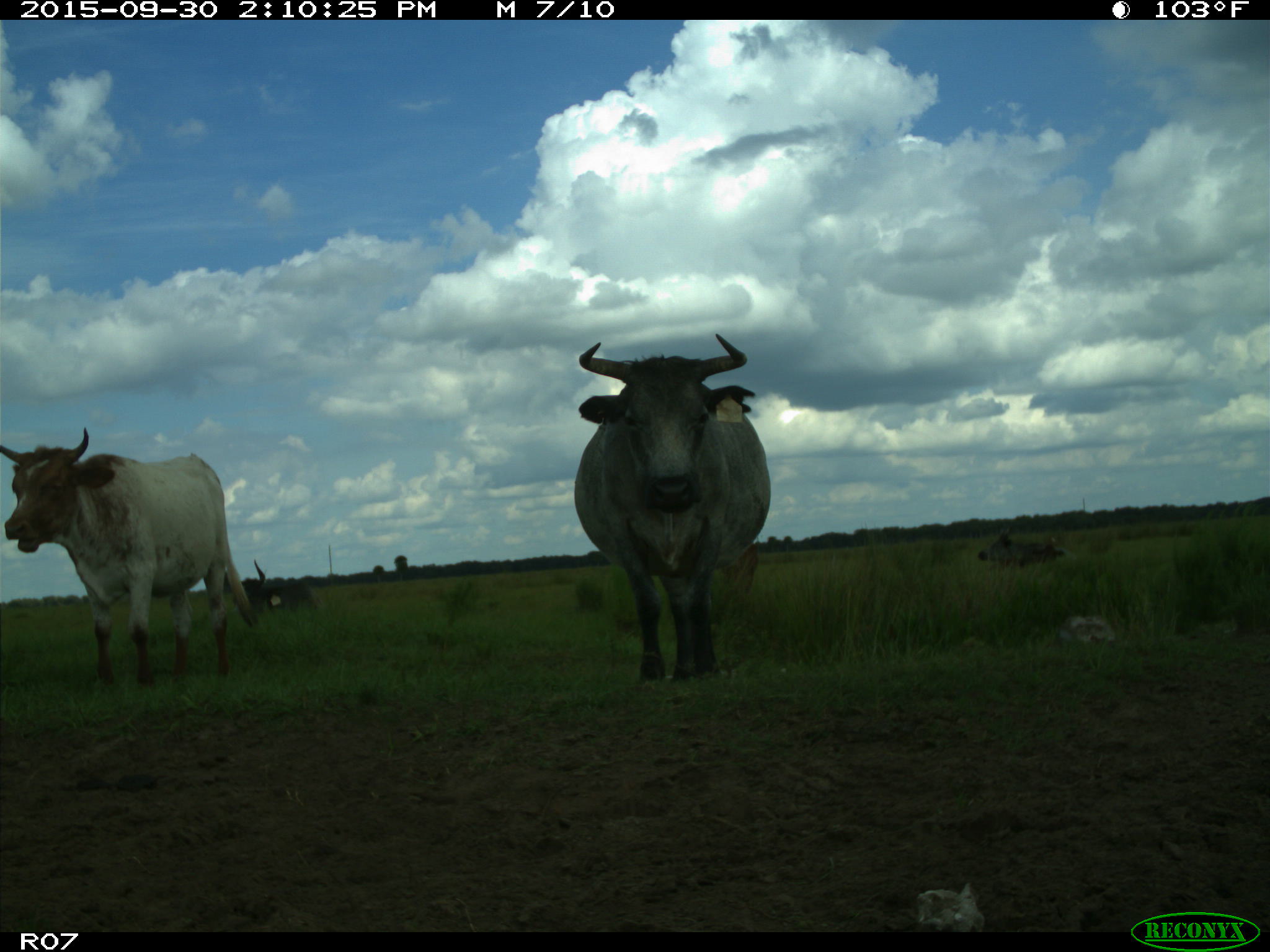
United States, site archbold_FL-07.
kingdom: Animalia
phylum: Chordata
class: Mammalia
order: Artiodactyla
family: Bovidae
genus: Bos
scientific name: Bos taurus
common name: domestic cow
Bos taurus (domestic cow).